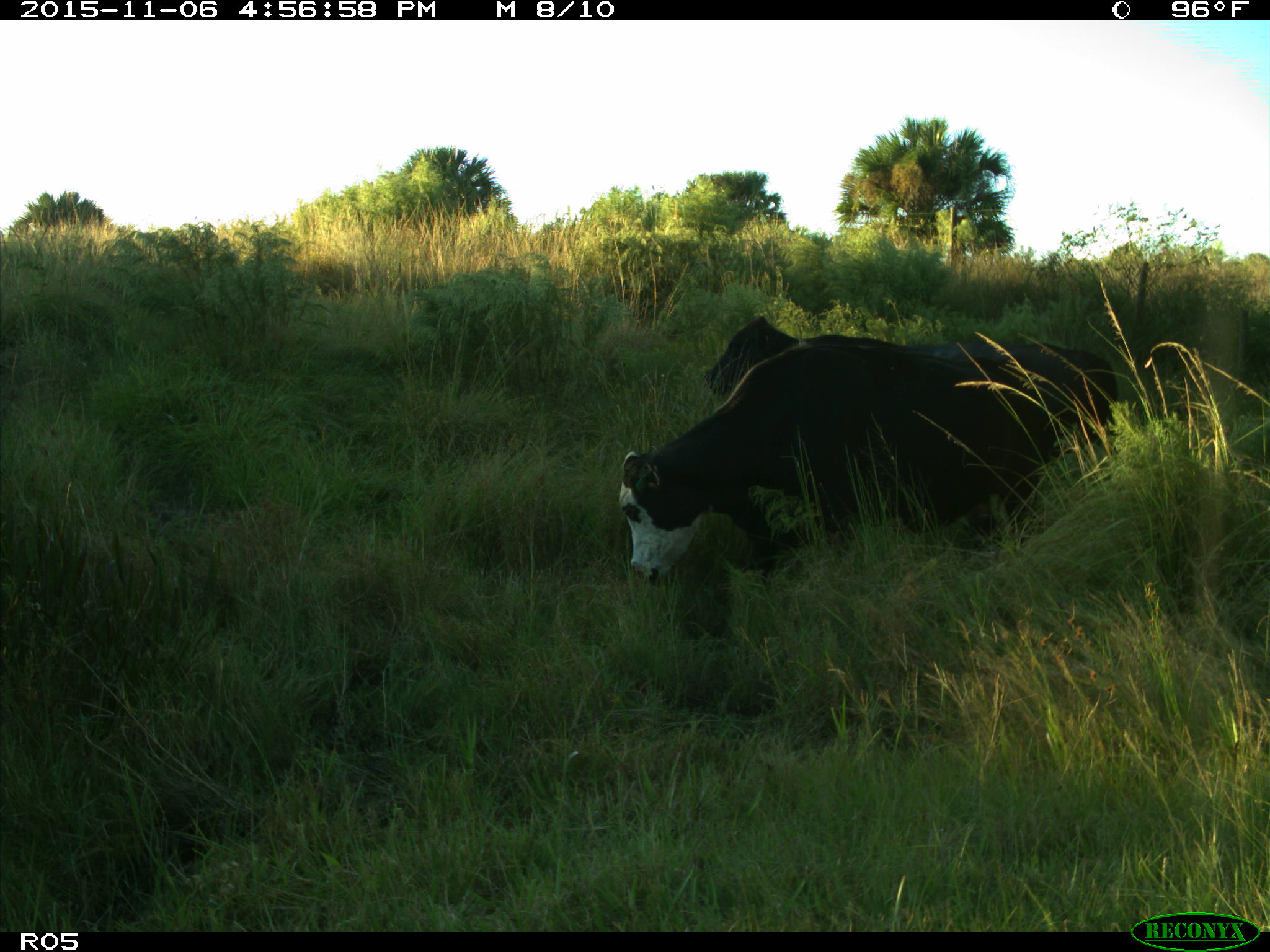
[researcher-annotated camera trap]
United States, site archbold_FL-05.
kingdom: Animalia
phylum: Chordata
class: Mammalia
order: Artiodactyla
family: Bovidae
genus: Bos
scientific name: Bos taurus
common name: domestic cow